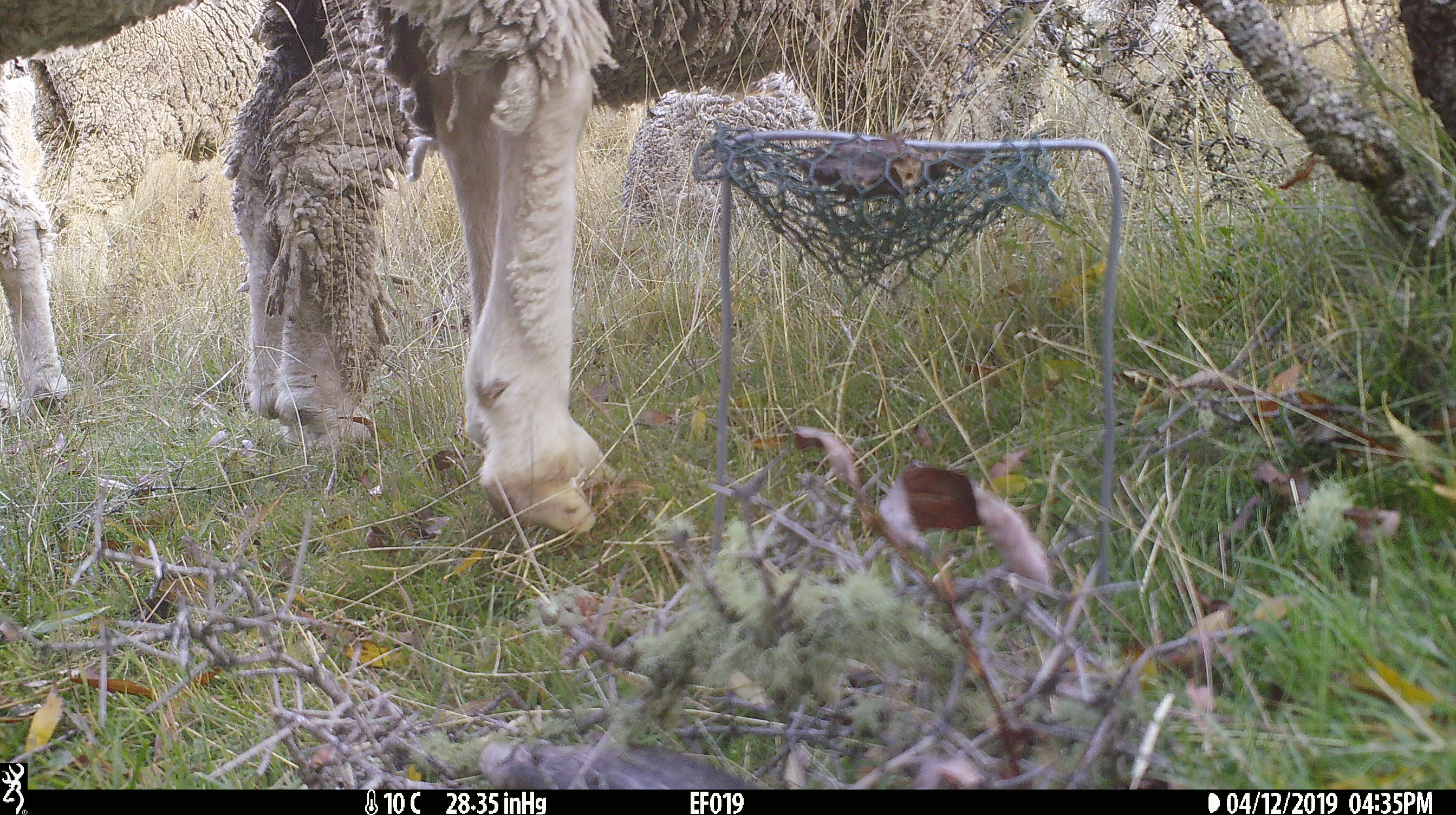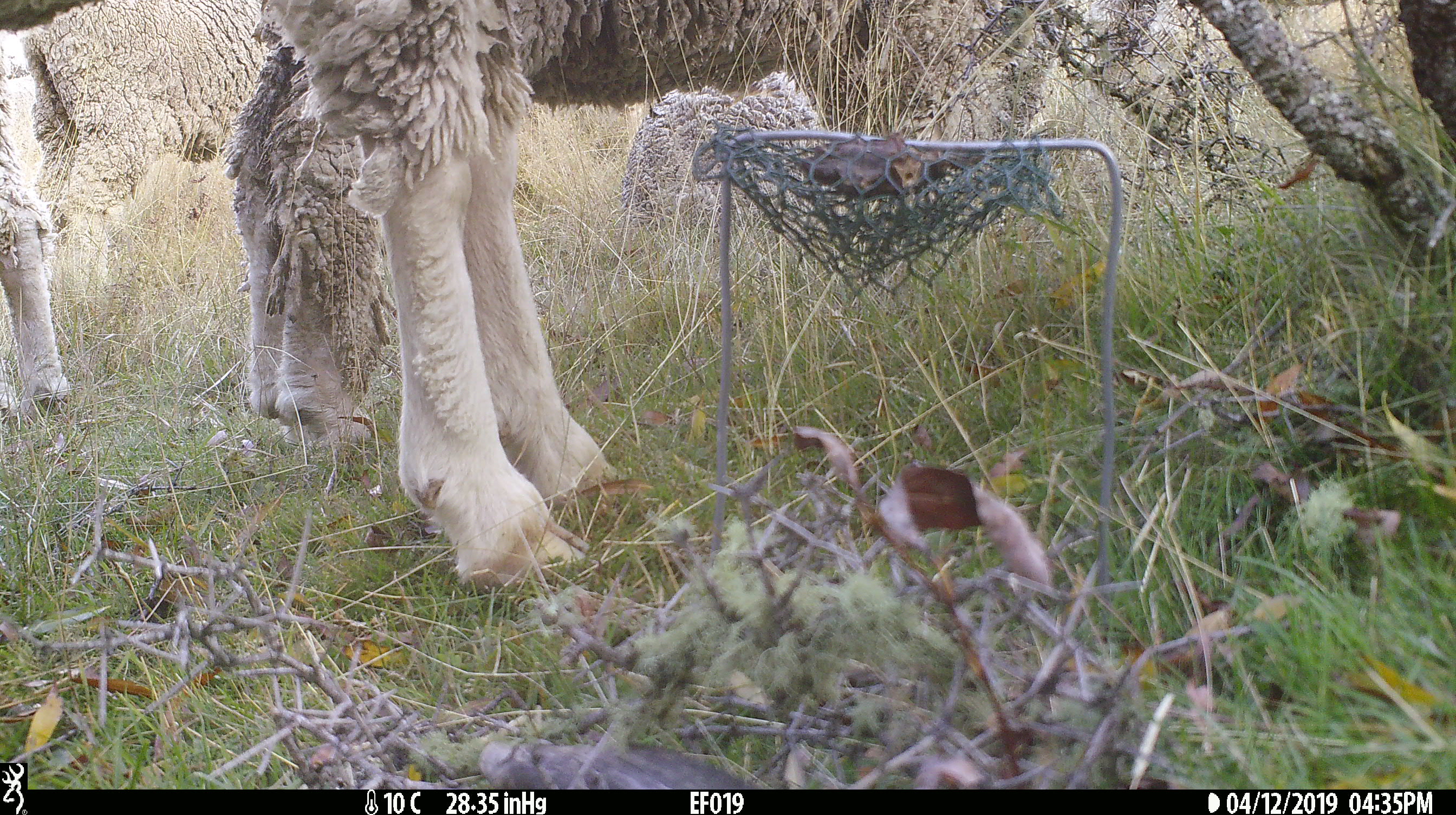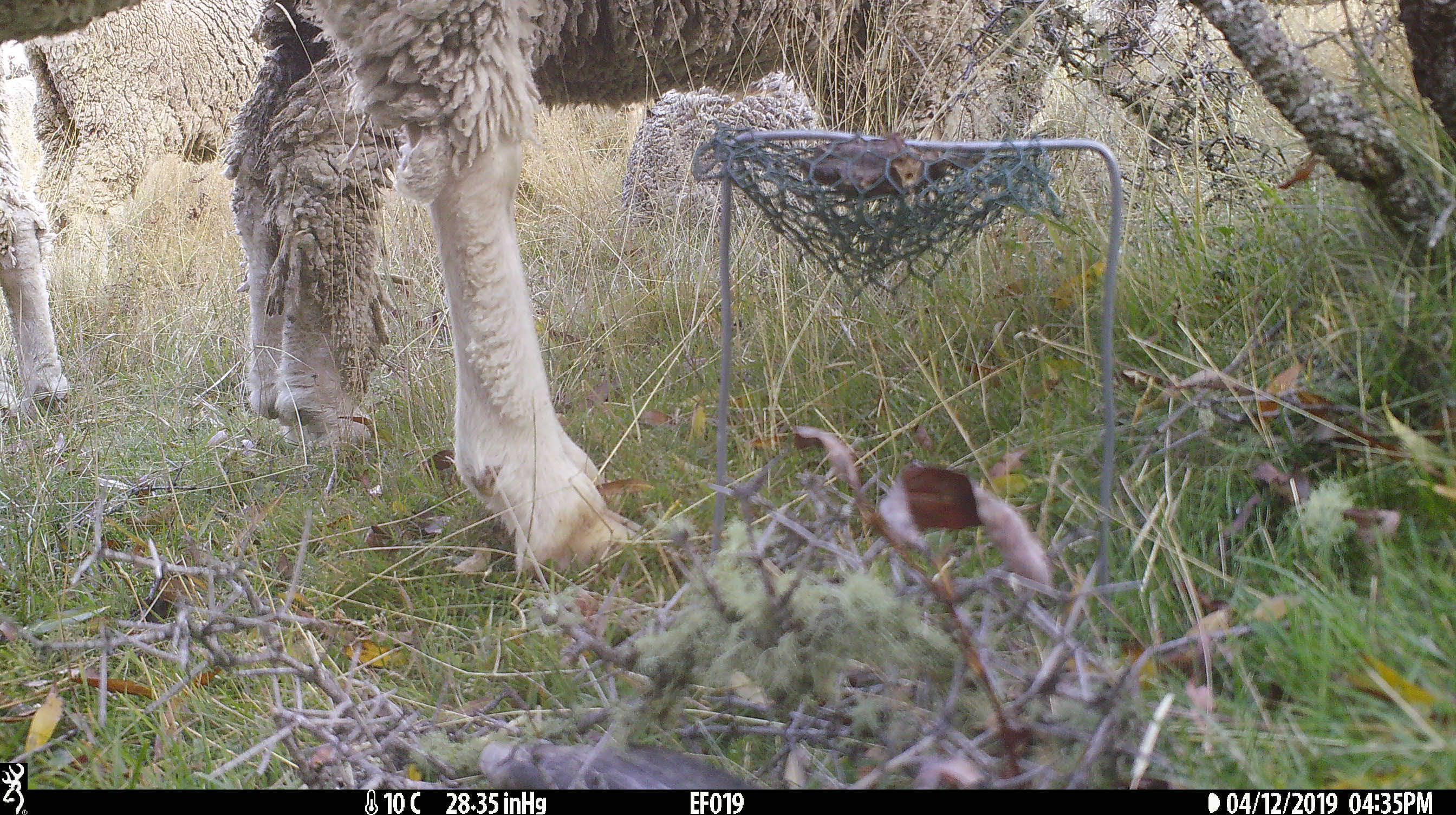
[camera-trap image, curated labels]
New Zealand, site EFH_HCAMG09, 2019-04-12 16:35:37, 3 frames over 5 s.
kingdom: Animalia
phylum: Chordata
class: Mammalia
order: Artiodactyla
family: Bovidae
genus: Ovis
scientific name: Ovis aries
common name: domestic sheep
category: sheep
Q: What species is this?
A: Sheep (domestic sheep) (Ovis aries).